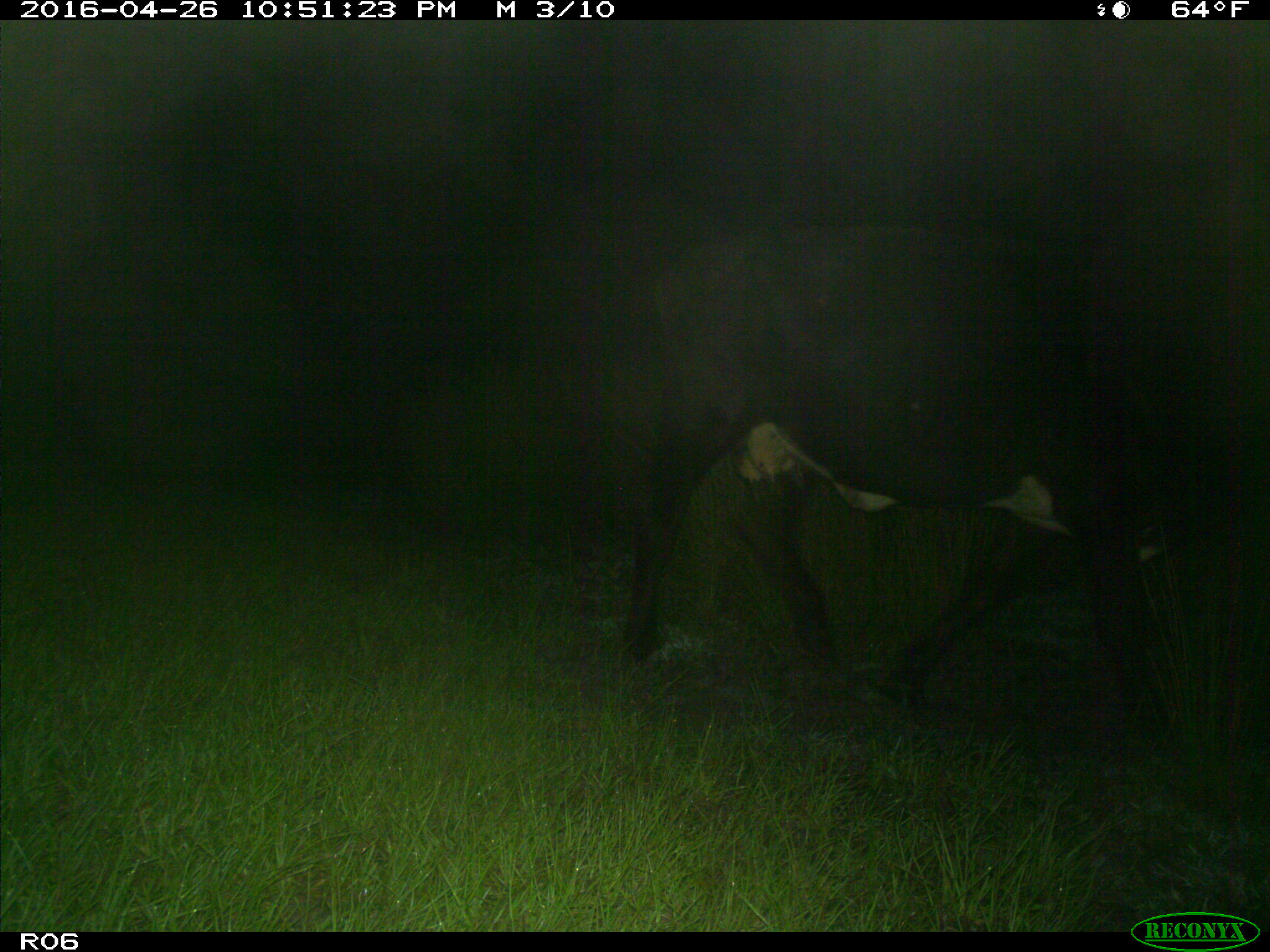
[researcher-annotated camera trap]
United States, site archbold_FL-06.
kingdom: Animalia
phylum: Chordata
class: Mammalia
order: Artiodactyla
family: Bovidae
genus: Bos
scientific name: Bos taurus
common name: domestic cow